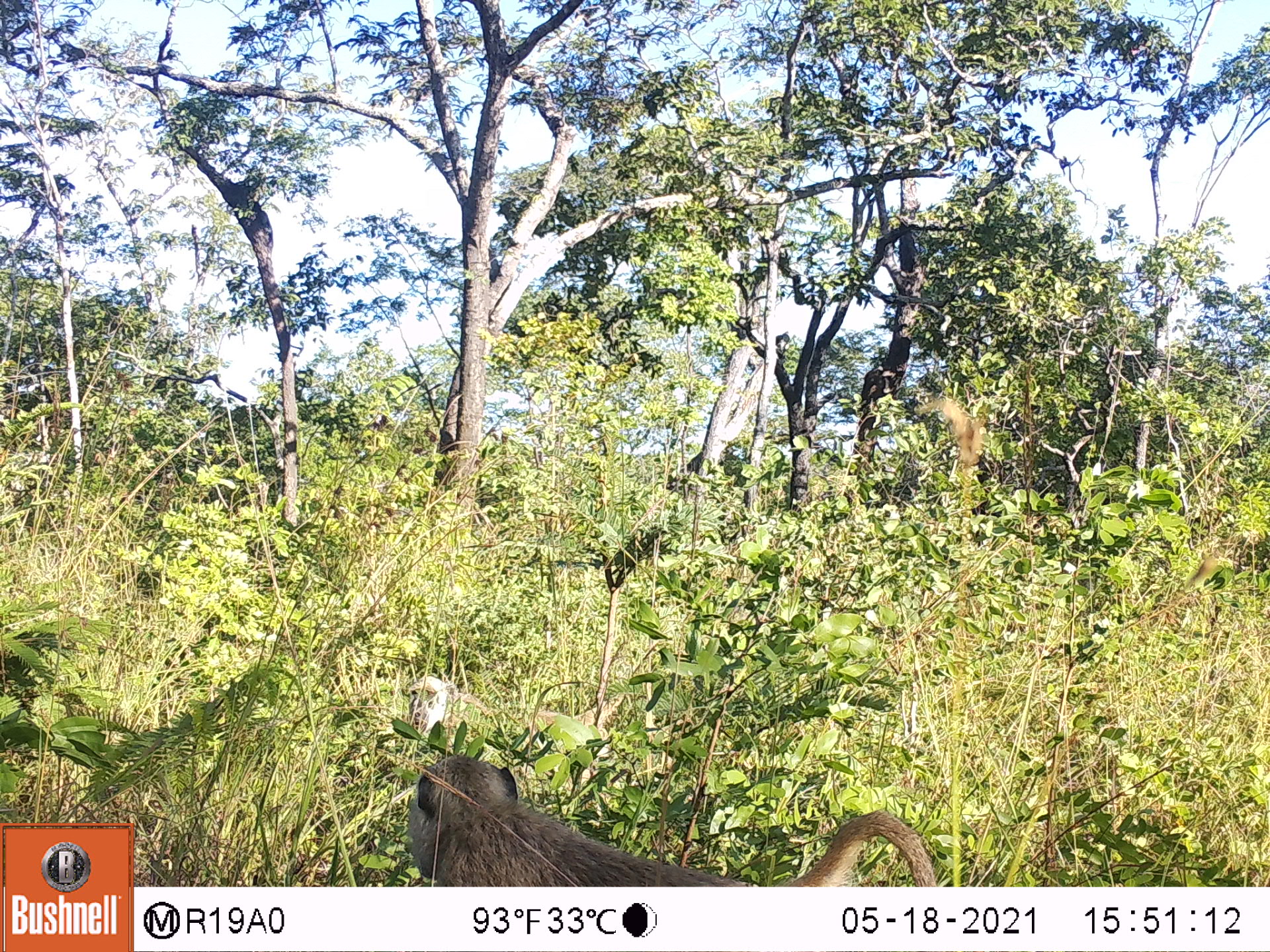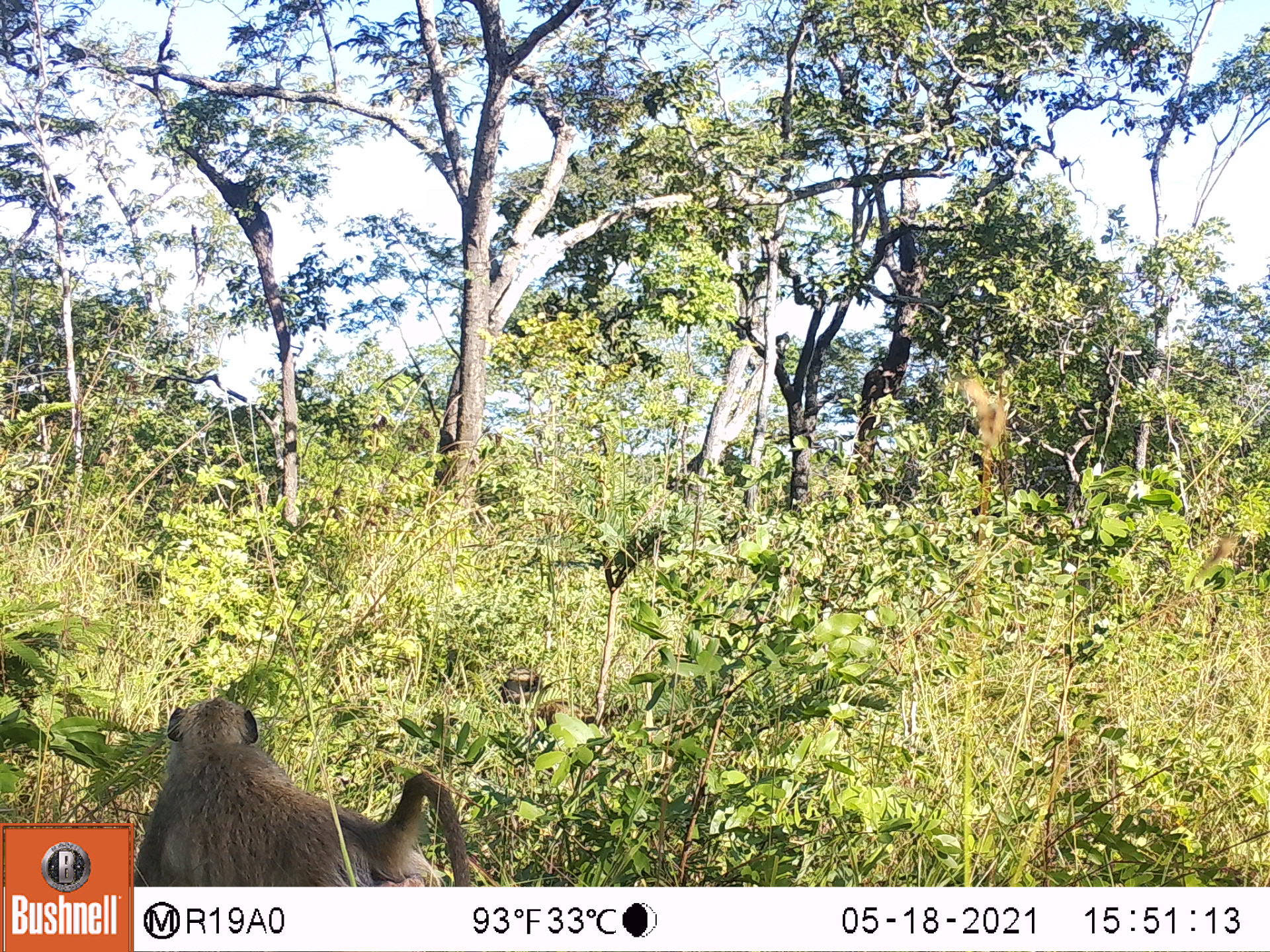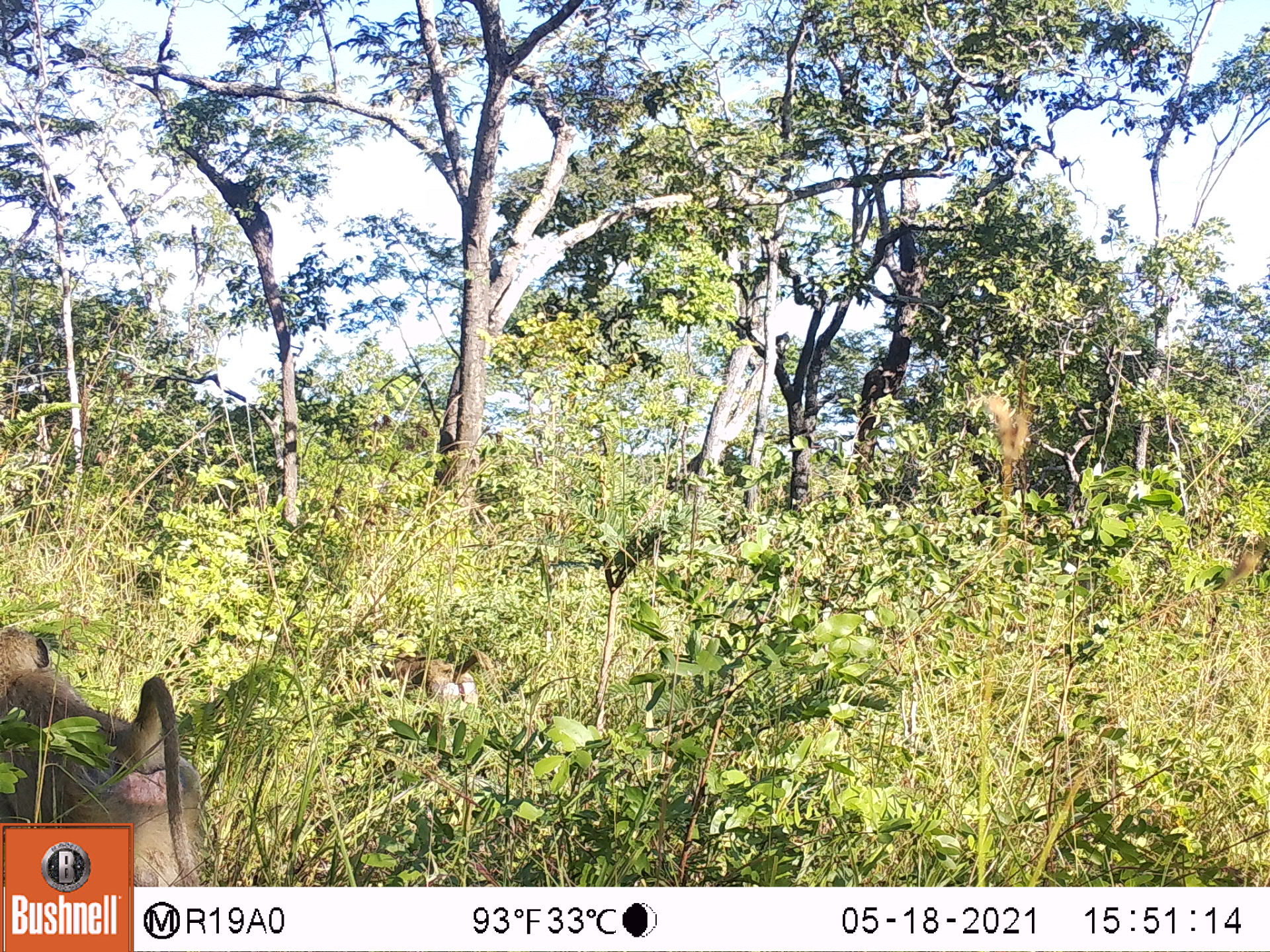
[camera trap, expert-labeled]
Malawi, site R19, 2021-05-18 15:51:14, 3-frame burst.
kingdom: Animalia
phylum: Chordata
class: Mammalia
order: Primates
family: Cercopithecidae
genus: Papio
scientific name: Papio cynocephalus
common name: yellow baboon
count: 2